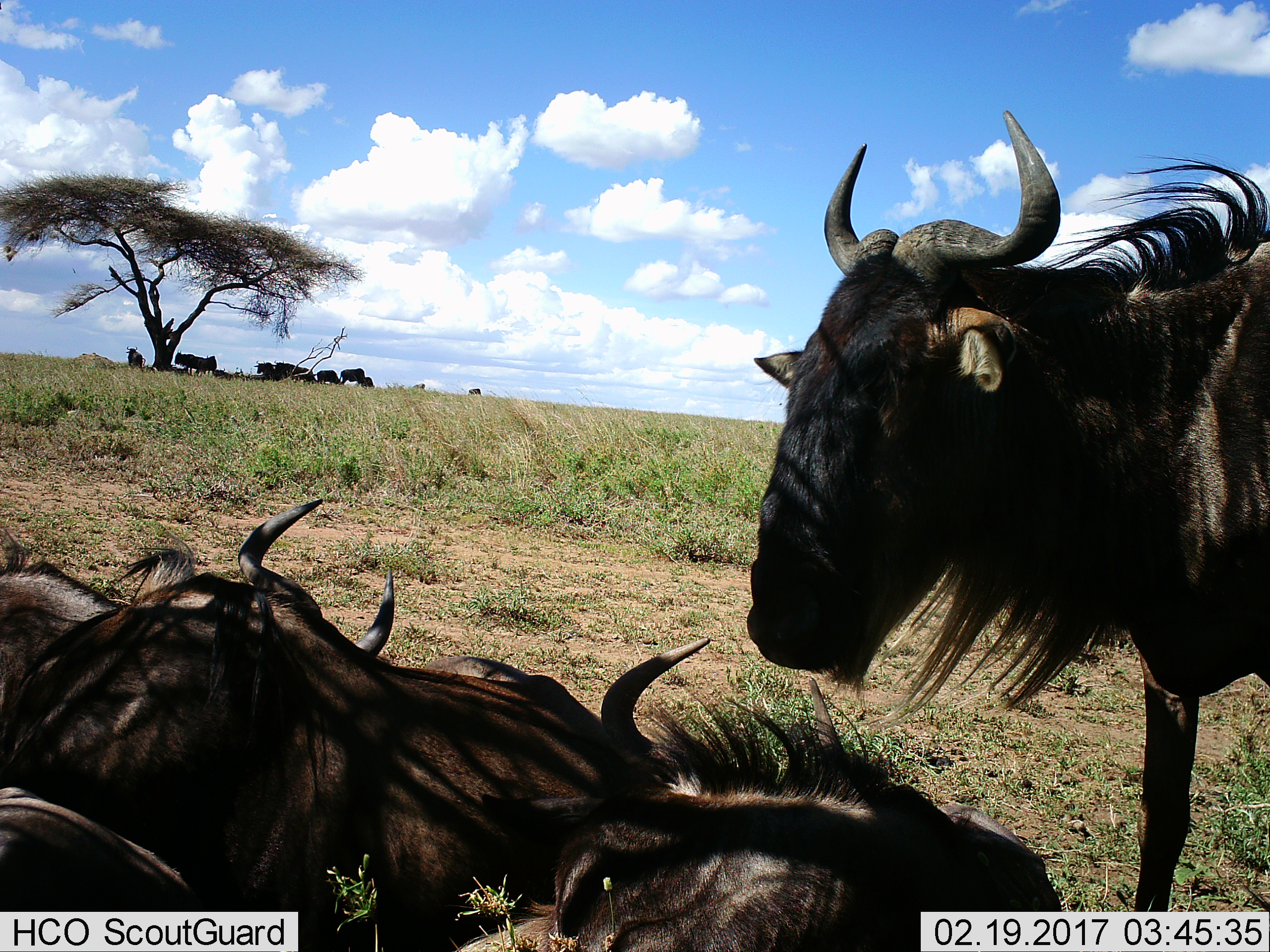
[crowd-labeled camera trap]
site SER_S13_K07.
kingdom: Animalia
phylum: Chordata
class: Mammalia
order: Artiodactyla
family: Bovidae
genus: Connochaetes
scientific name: Connochaetes taurinus taurinus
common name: blue wildebeest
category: wildebeestblue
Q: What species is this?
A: Wildebeestblue (blue wildebeest) (Connochaetes taurinus taurinus).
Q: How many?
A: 11-50.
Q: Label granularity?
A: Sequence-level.